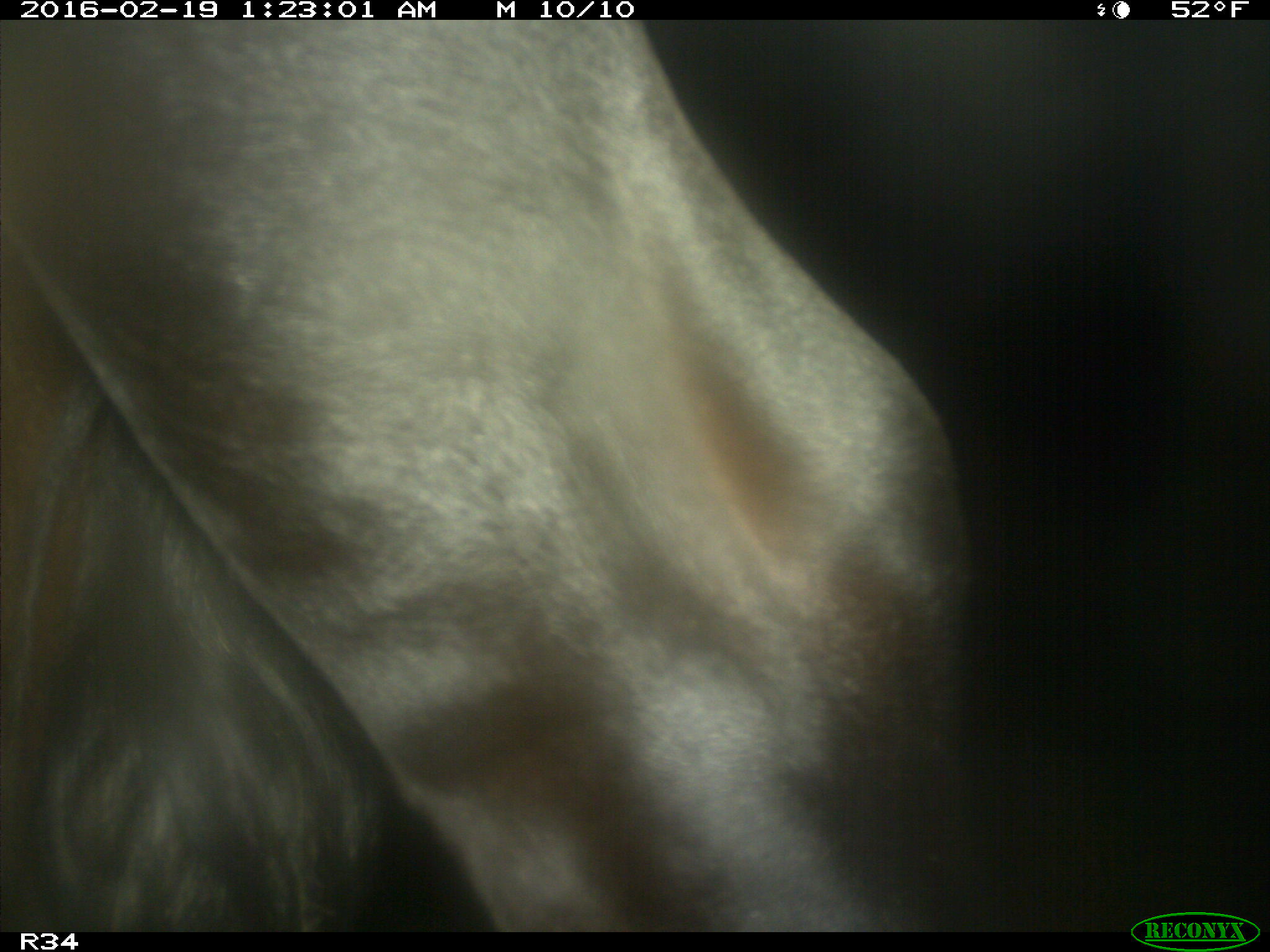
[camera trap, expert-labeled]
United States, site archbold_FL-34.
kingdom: Animalia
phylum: Chordata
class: Mammalia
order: Artiodactyla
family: Bovidae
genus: Bos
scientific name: Bos taurus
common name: domestic cow